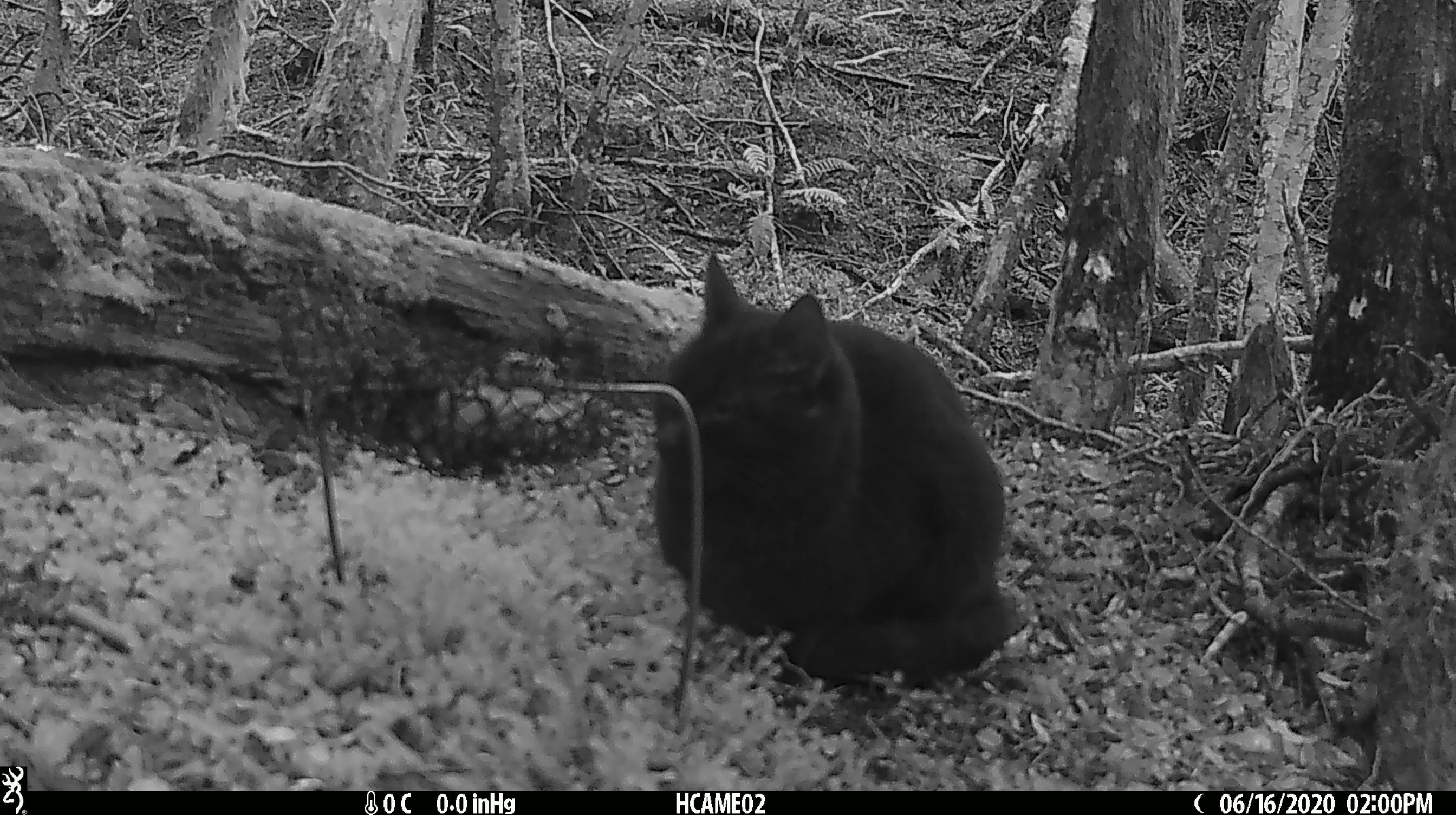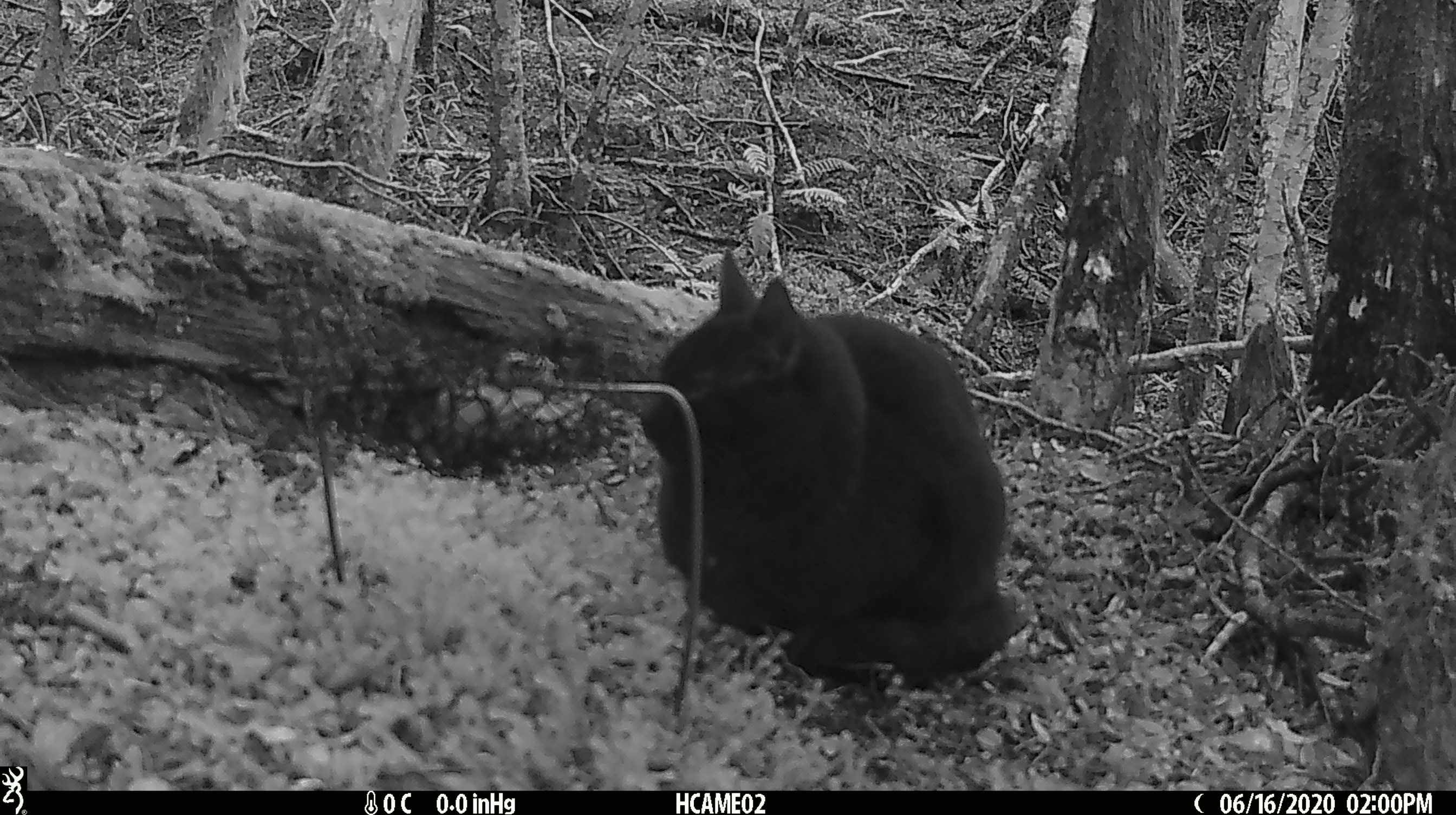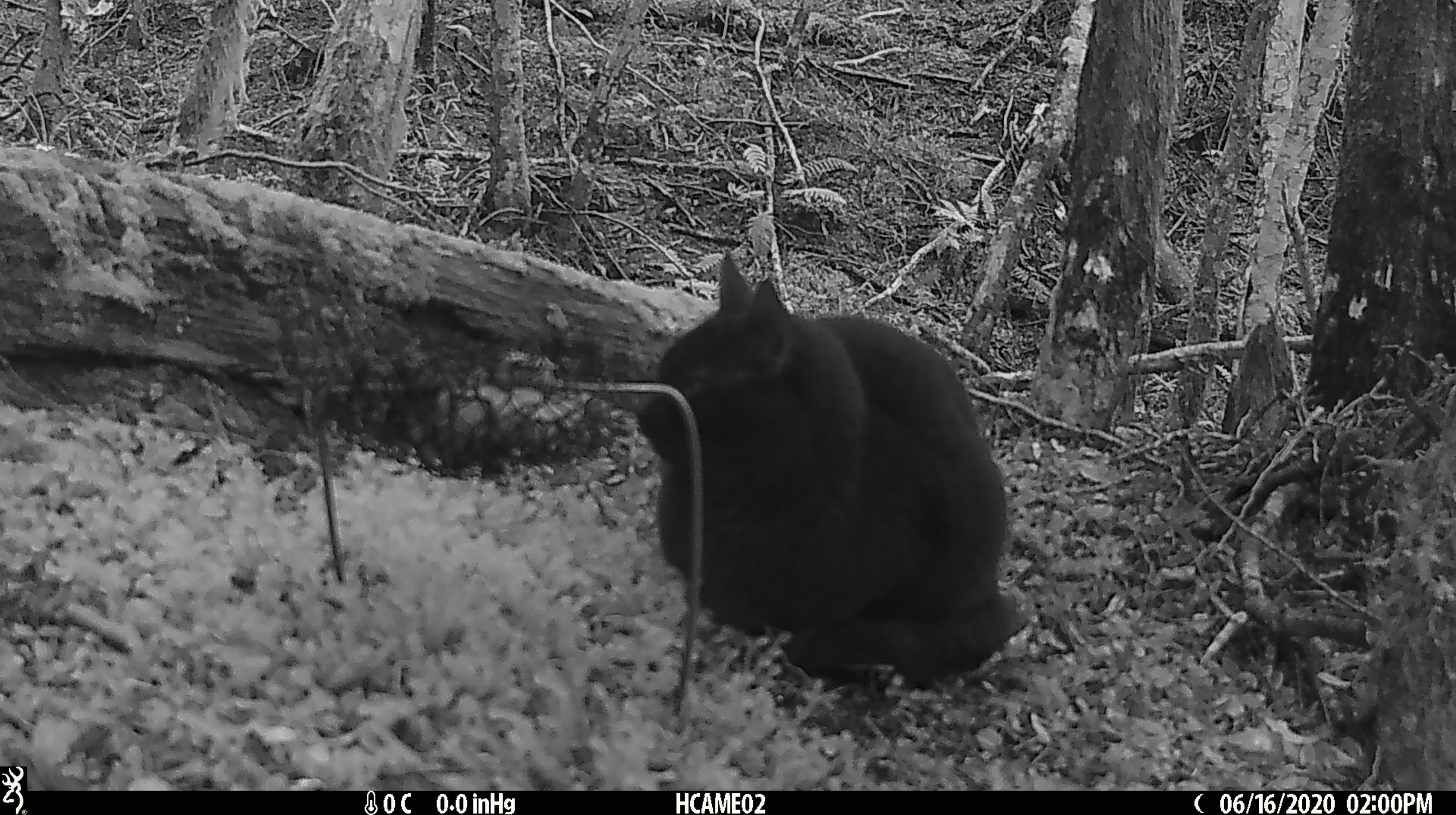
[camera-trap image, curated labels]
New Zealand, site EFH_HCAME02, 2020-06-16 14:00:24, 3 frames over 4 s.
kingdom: Animalia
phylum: Chordata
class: Mammalia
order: Carnivora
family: Felidae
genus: Felis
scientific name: Felis catus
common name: domestic cat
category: cat